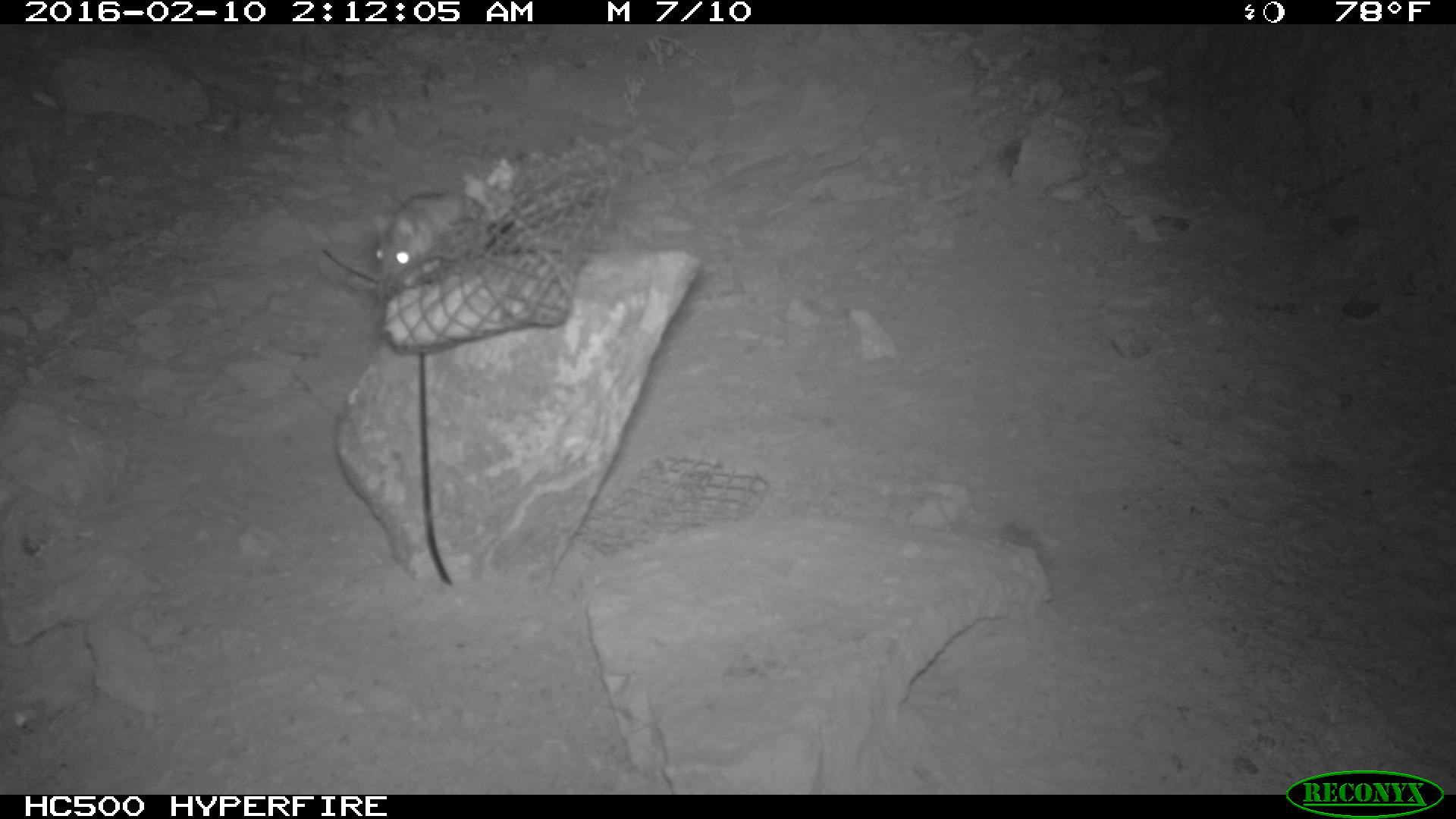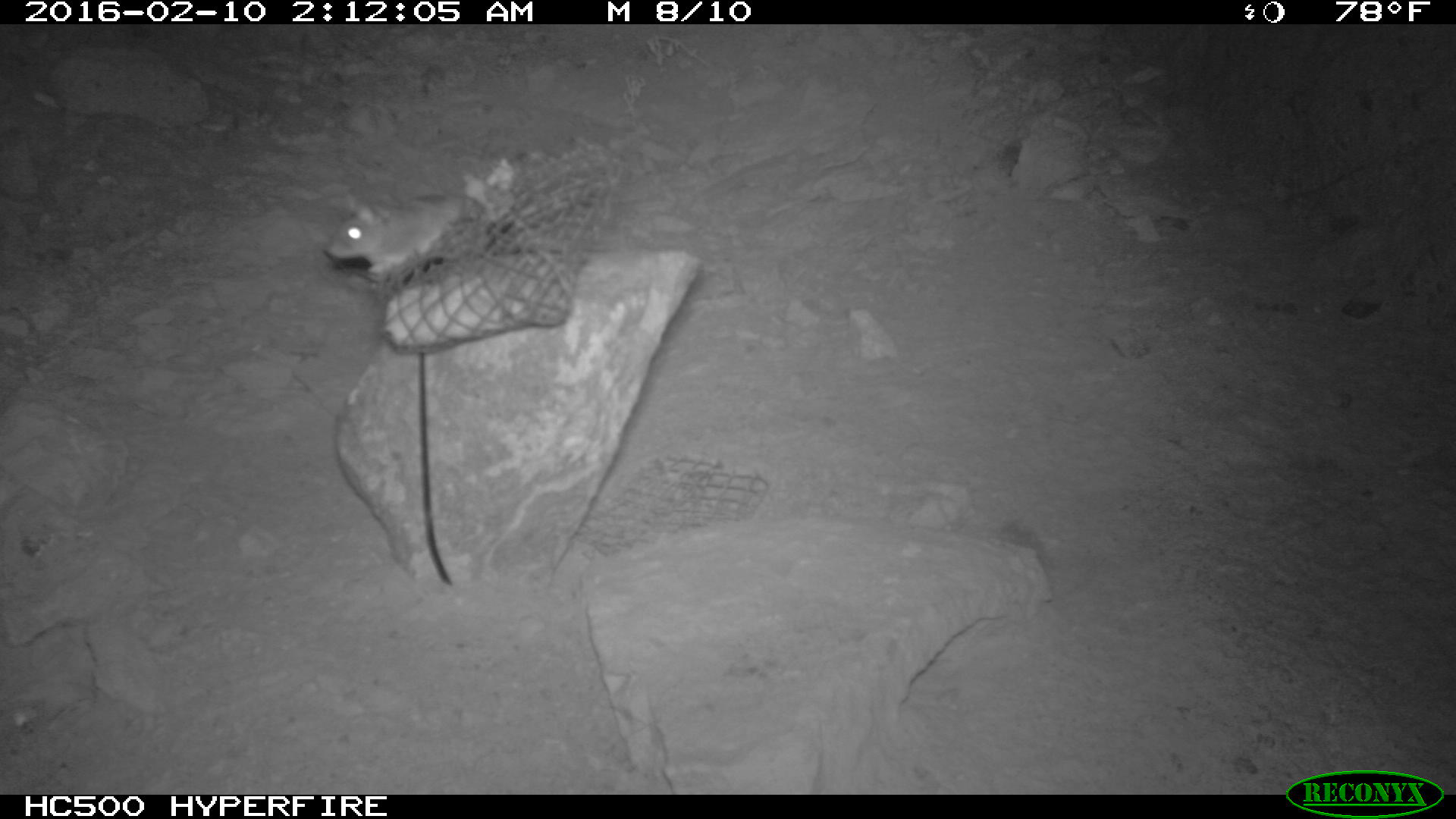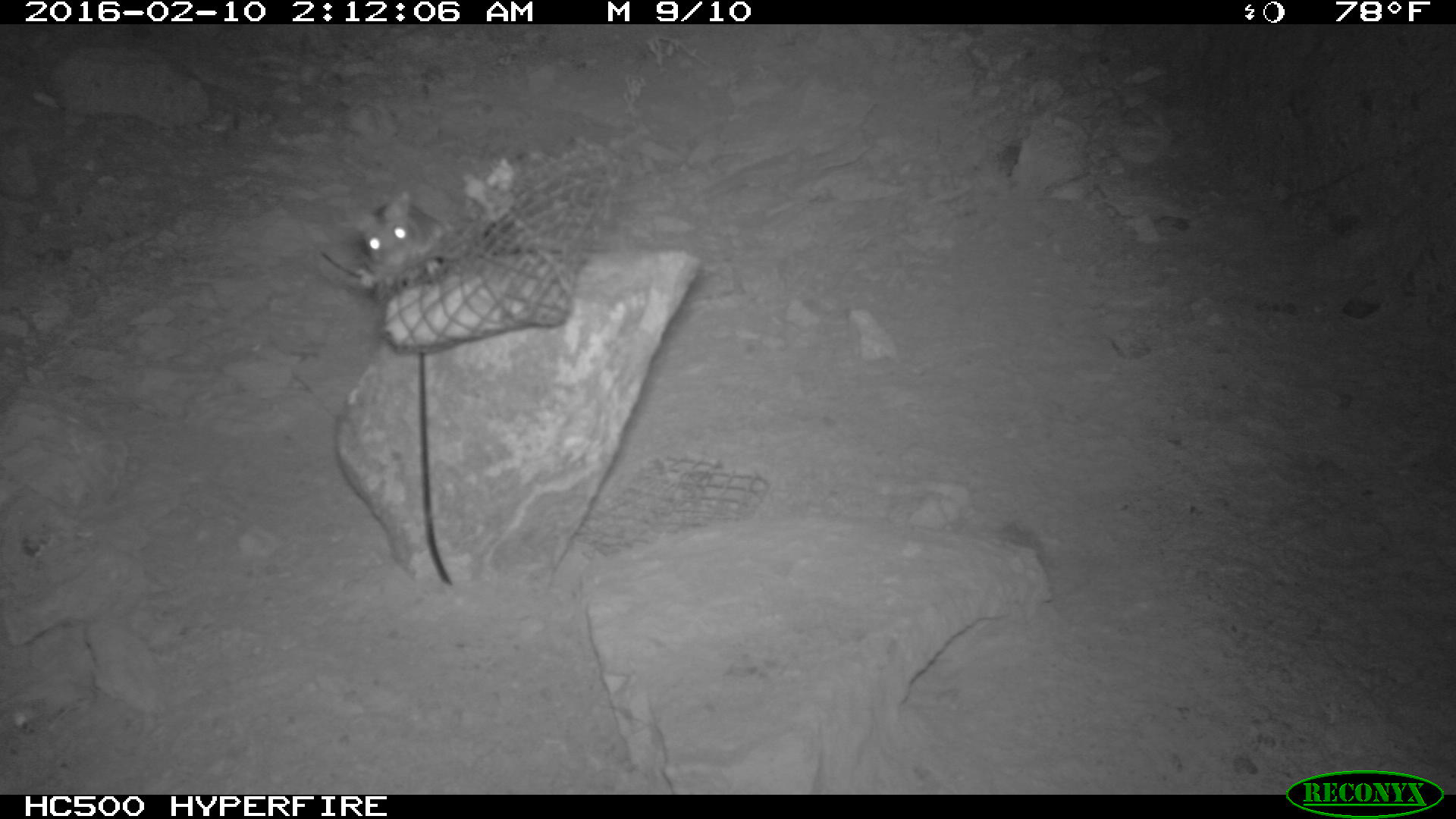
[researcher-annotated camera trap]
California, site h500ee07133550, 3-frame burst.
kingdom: Animalia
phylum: Chordata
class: Mammalia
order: Rodentia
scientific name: Rodentia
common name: rodent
Rodent (Rodentia).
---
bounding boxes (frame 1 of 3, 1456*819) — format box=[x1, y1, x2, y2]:
rodent: box=[372, 190, 485, 292]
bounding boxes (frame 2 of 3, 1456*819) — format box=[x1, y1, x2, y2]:
rodent: box=[327, 193, 479, 278]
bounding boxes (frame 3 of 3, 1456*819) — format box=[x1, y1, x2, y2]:
rodent: box=[353, 194, 444, 272]